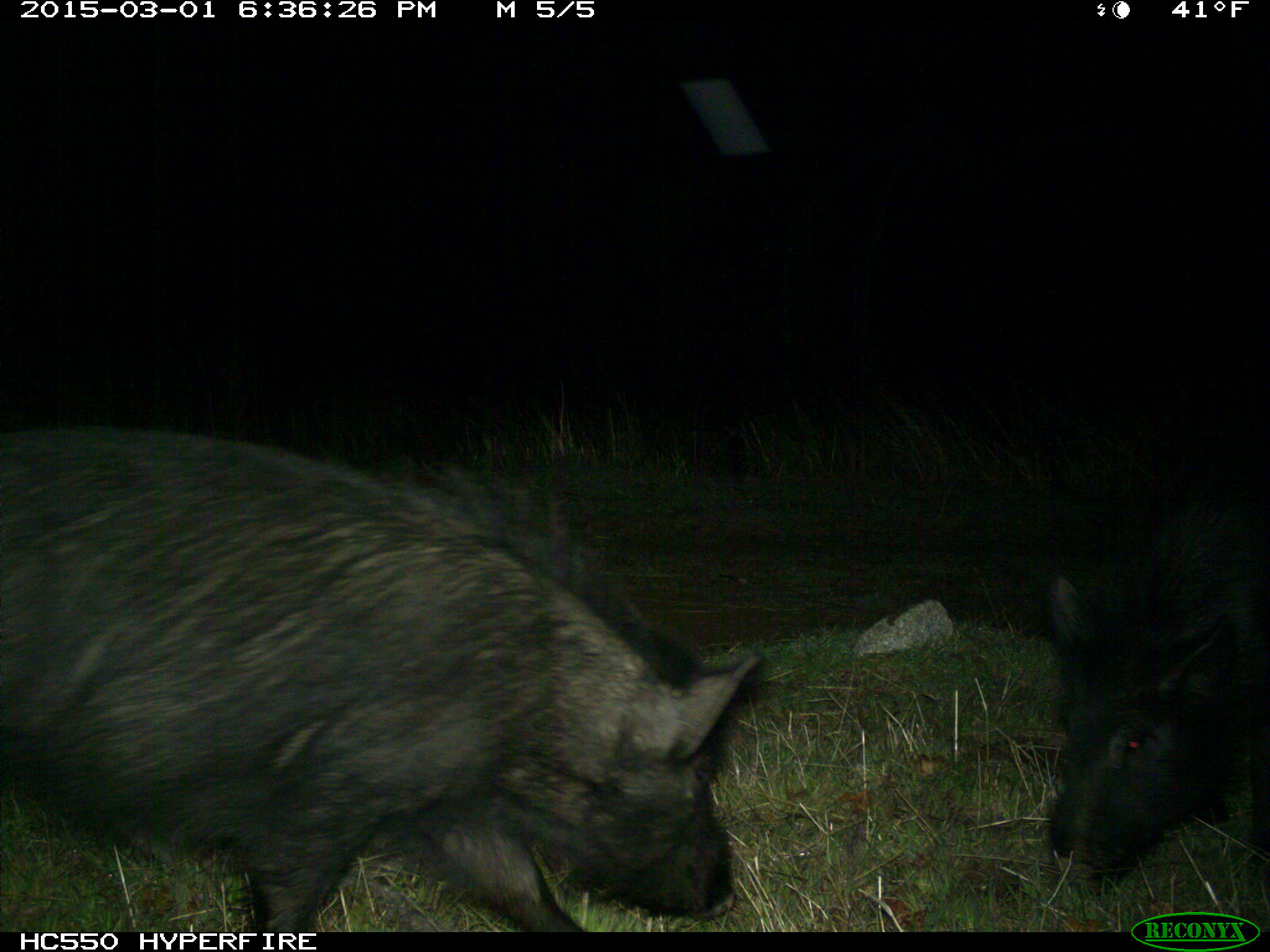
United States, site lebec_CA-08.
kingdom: Animalia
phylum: Chordata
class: Mammalia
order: Artiodactyla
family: Suidae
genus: Sus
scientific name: Sus scrofa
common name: wild boar